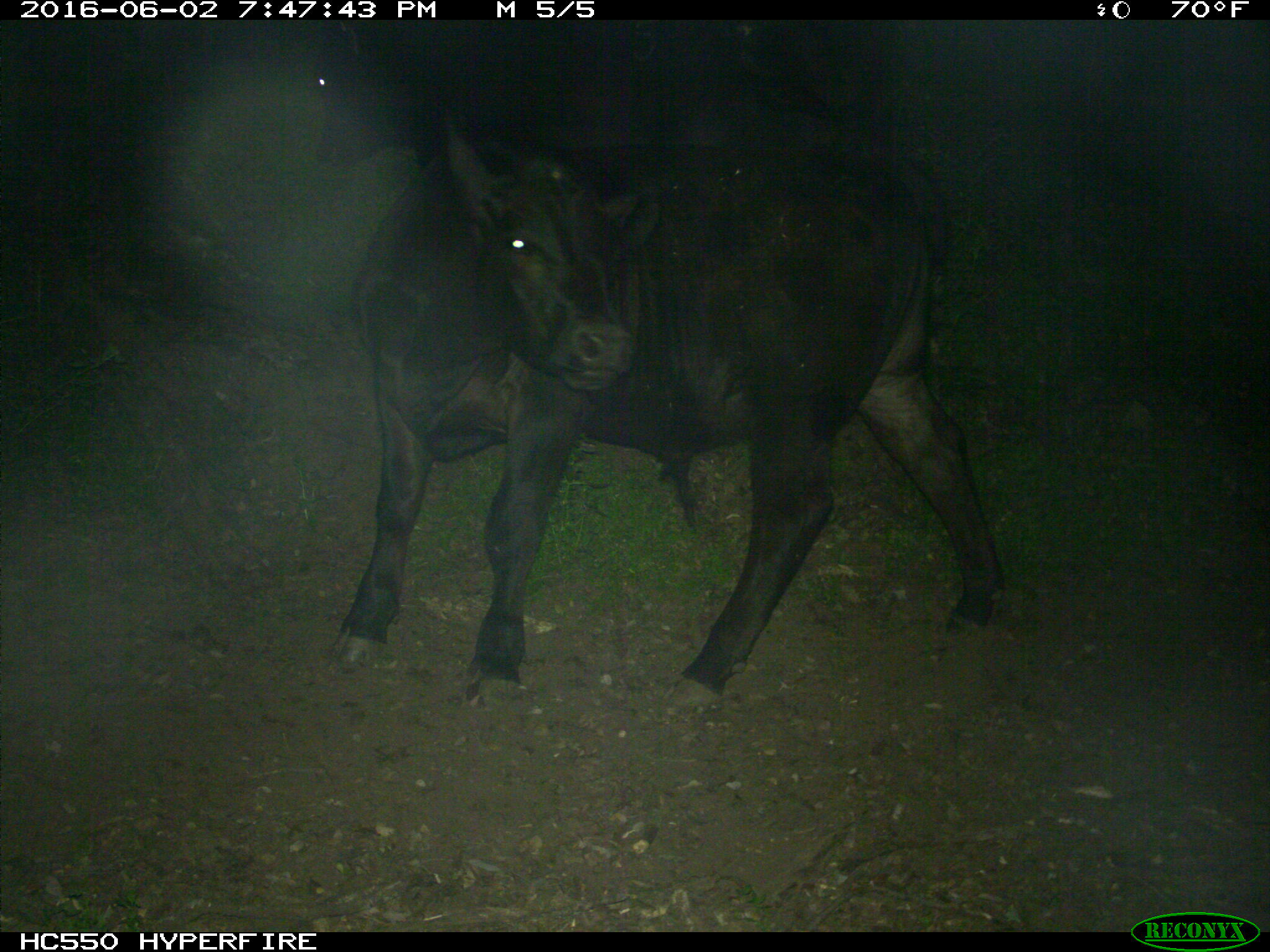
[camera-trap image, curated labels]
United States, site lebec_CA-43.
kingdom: Animalia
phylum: Chordata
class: Mammalia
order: Artiodactyla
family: Bovidae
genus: Bos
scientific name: Bos taurus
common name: domestic cow